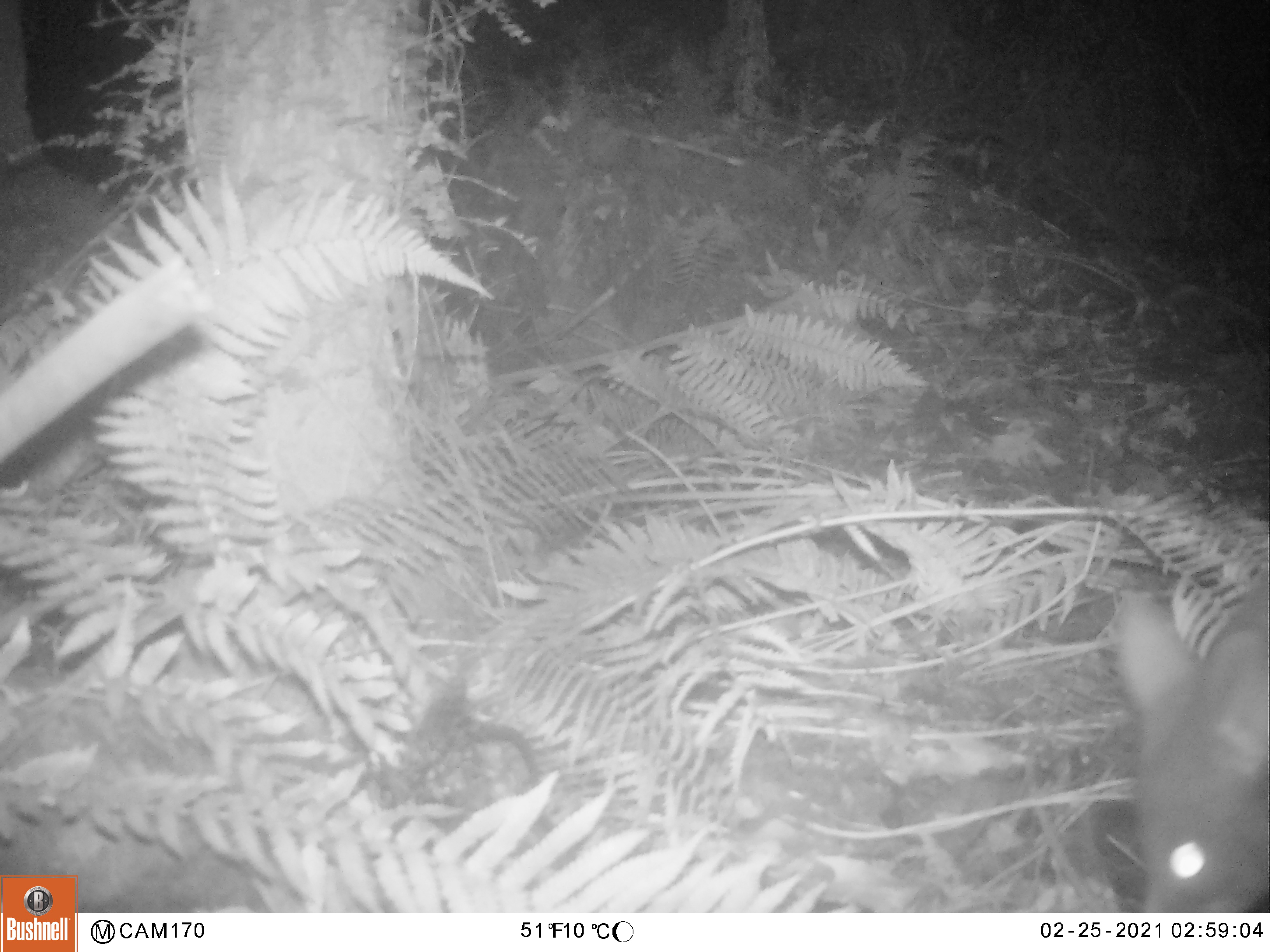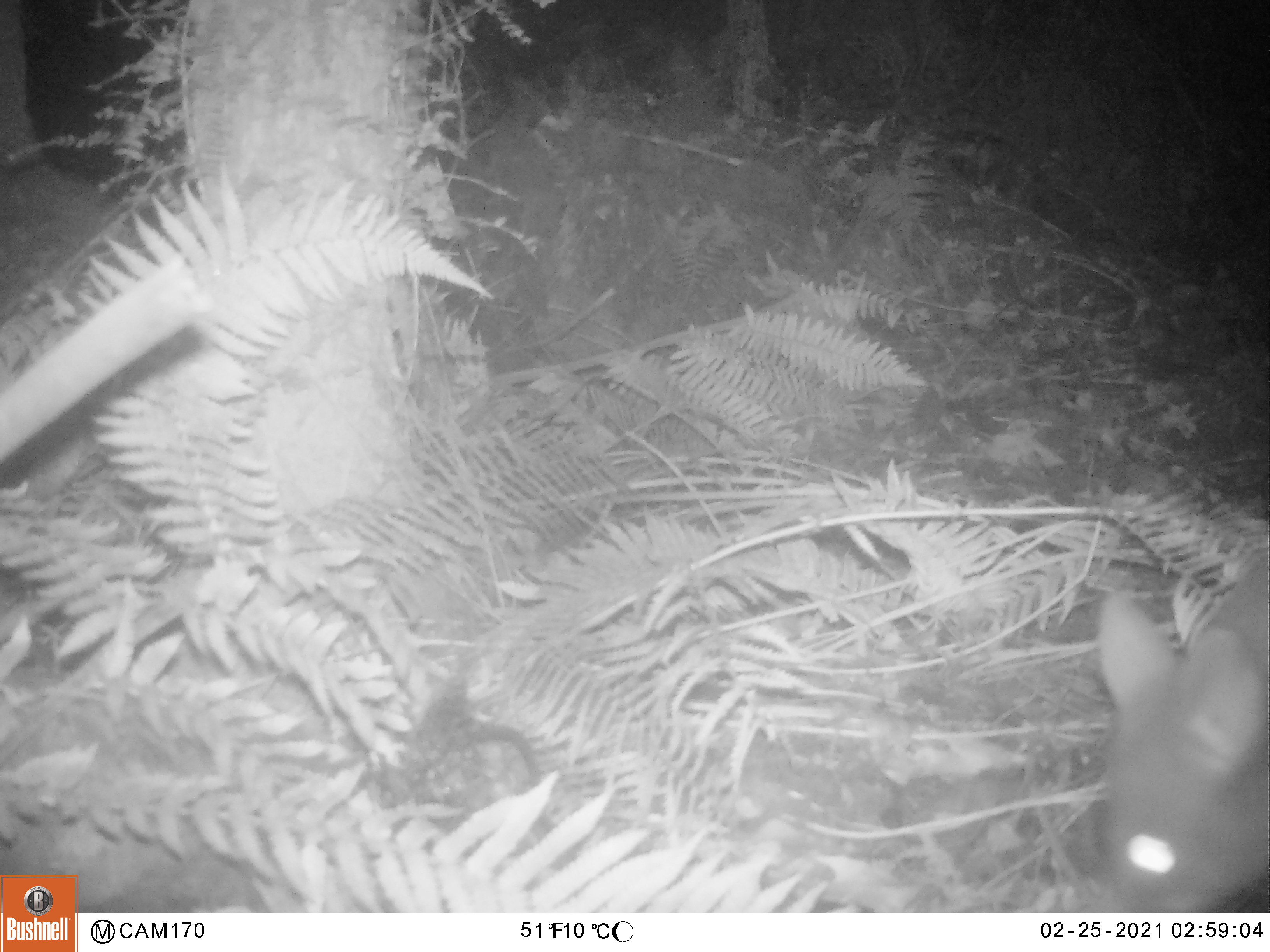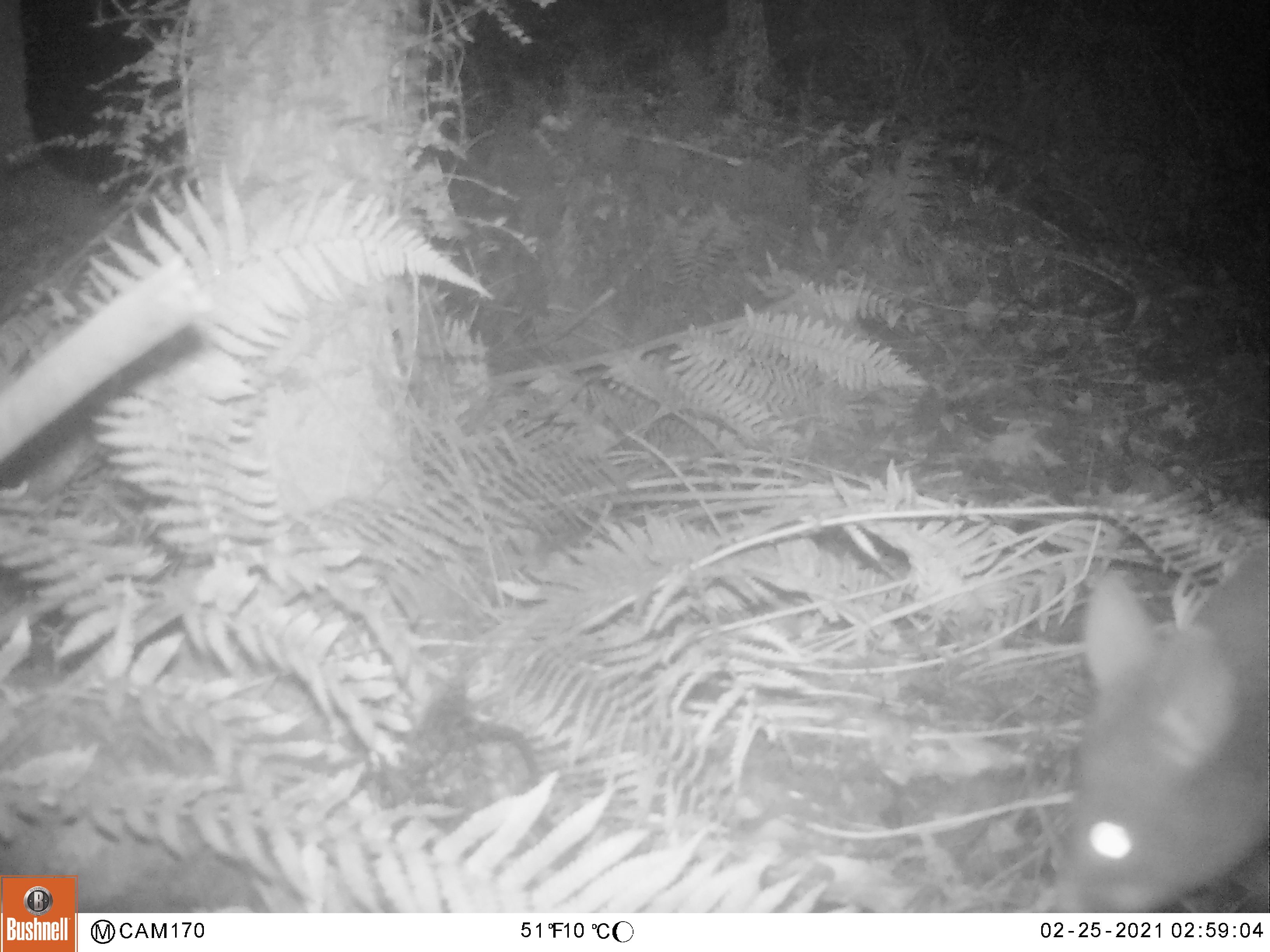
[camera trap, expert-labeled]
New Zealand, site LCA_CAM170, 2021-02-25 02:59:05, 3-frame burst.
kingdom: Animalia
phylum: Chordata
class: Mammalia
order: Diprotodontia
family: Phalangeridae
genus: Trichosurus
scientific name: Trichosurus vulpecula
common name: common brushtail possum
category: possum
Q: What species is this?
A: Possum (common brushtail possum) (Trichosurus vulpecula).